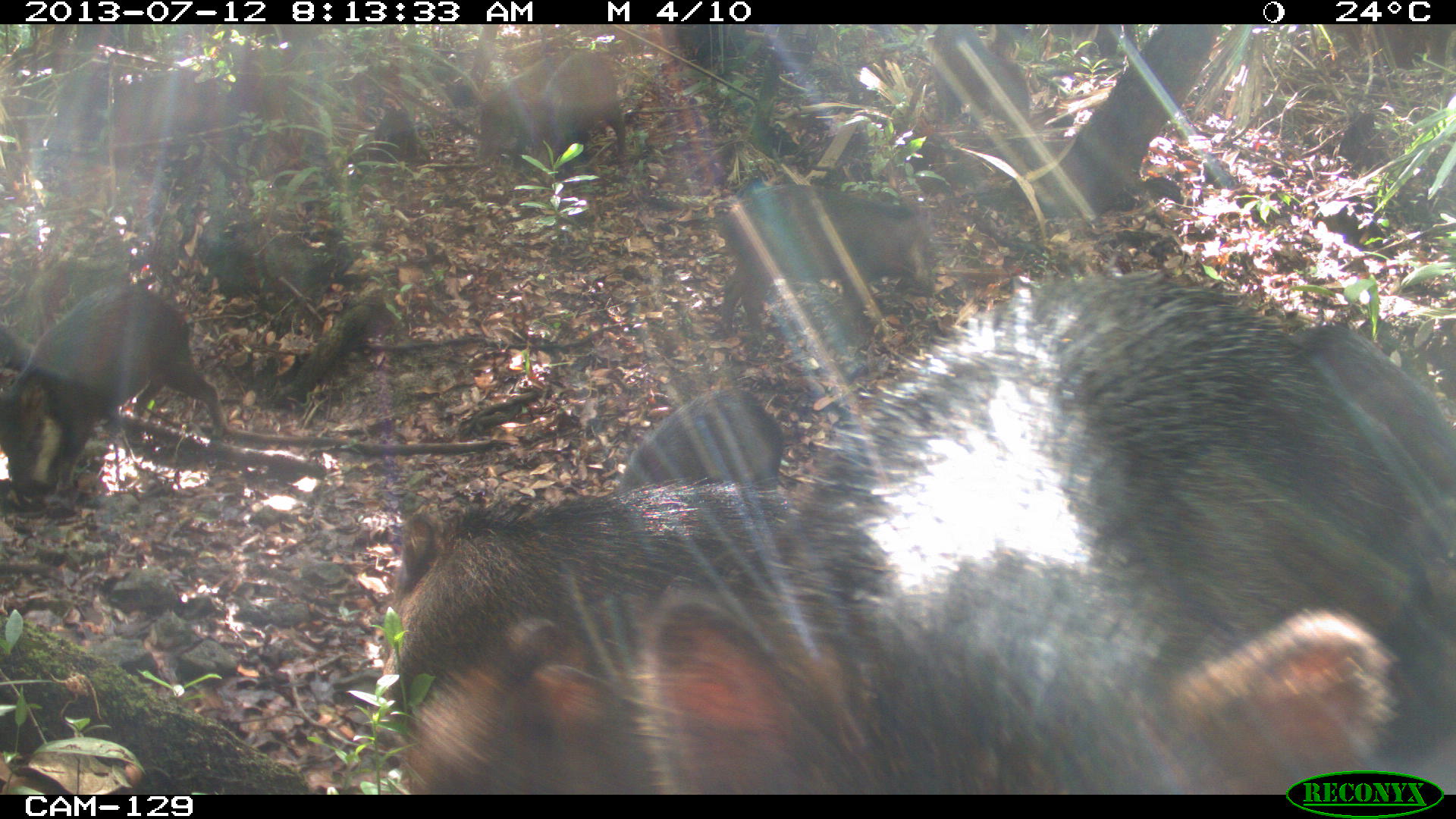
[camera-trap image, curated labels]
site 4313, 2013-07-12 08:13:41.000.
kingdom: Animalia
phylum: Chordata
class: Mammalia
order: Artiodactyla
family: Tayassuidae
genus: Tayassu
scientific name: Tayassu pecari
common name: white-lipped peccary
Tayassu pecari (white-lipped peccary), count 20.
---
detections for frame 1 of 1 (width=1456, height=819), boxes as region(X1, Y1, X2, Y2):
tayassu pecari: region(634, 267, 1455, 795); region(370, 477, 789, 791); region(1, 284, 225, 517); region(716, 183, 934, 354); region(1286, 319, 1456, 504); region(606, 376, 789, 494); region(517, 52, 627, 184); region(927, 24, 1032, 135); region(476, 53, 575, 168)